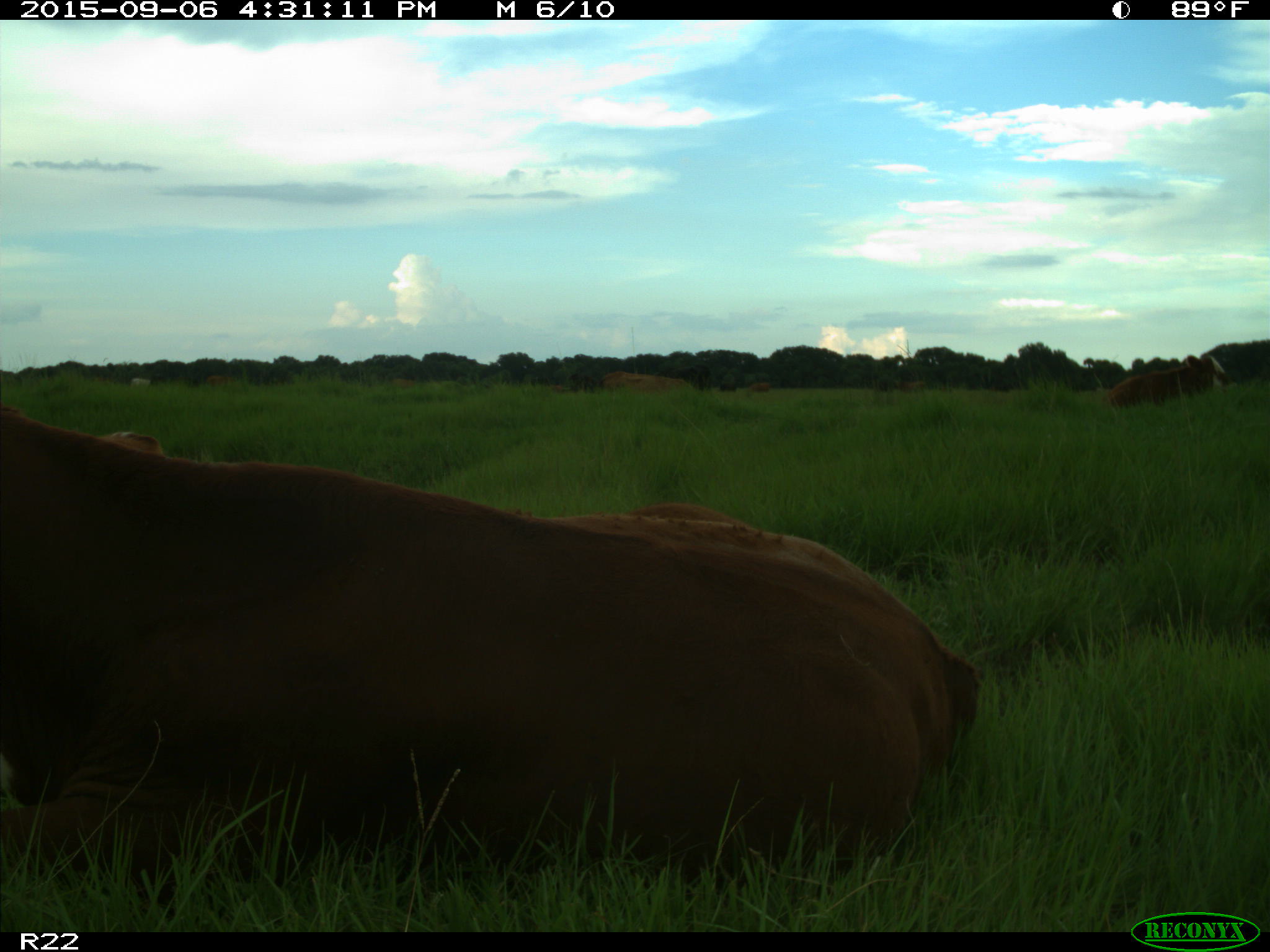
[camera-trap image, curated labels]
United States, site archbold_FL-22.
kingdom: Animalia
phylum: Chordata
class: Mammalia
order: Artiodactyla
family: Bovidae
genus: Bos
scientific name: Bos taurus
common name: domestic cow